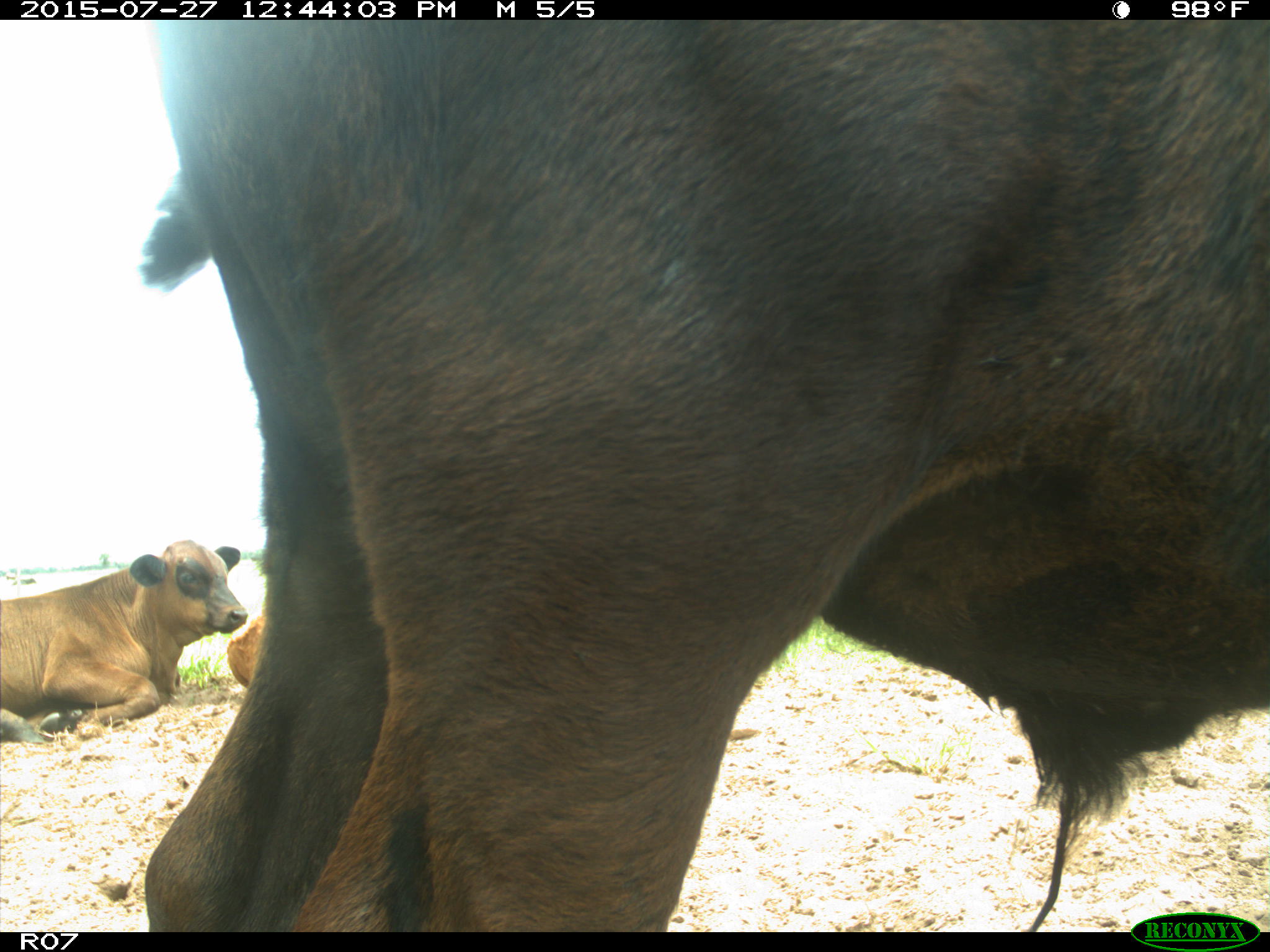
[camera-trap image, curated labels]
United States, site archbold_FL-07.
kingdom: Animalia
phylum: Chordata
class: Mammalia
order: Artiodactyla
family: Bovidae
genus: Bos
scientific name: Bos taurus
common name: domestic cow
Bos taurus (domestic cow).